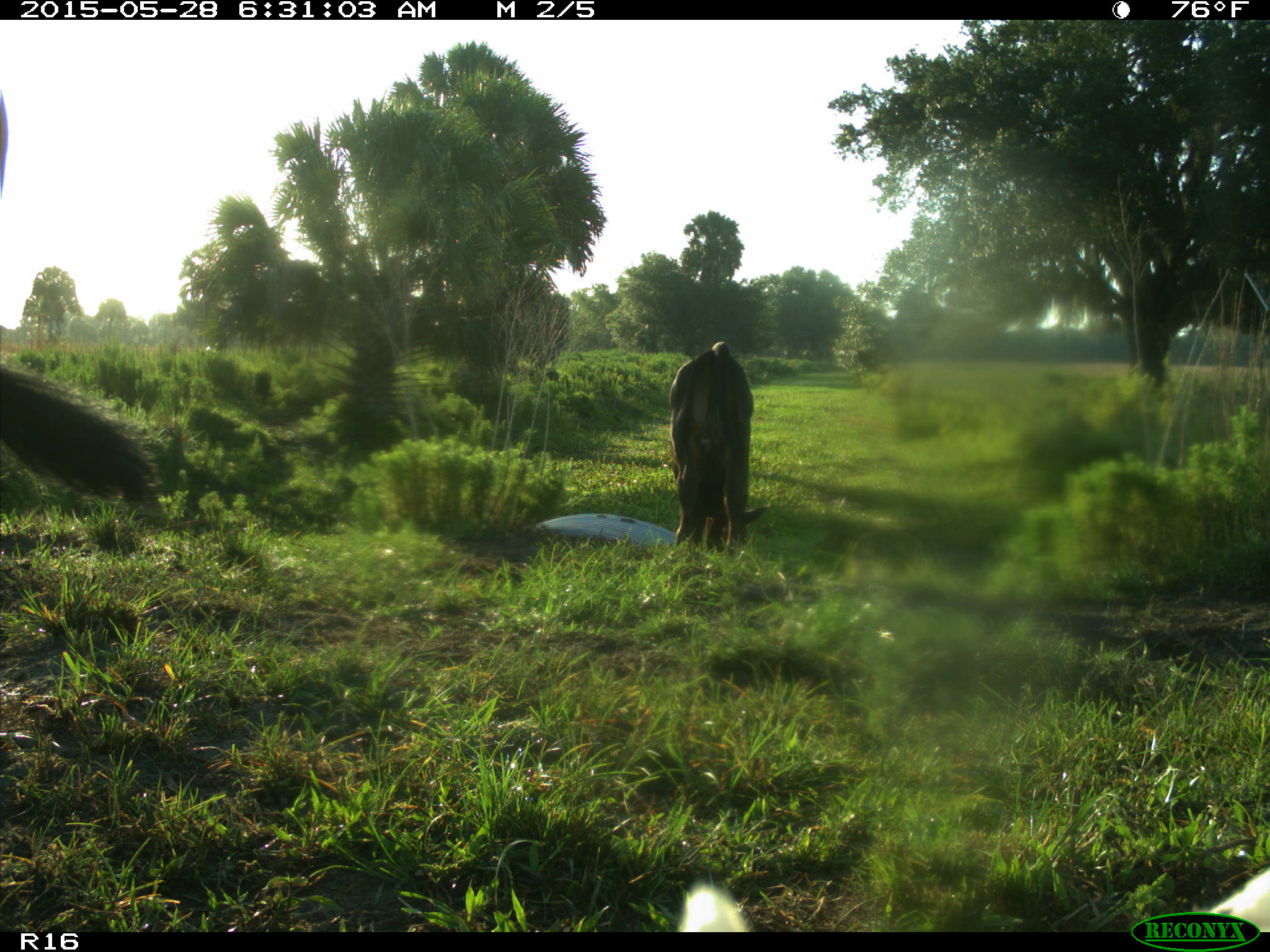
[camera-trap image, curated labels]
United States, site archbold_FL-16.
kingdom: Animalia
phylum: Chordata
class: Mammalia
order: Artiodactyla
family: Bovidae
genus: Bos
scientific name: Bos taurus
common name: domestic cow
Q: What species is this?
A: Bos taurus (domestic cow).